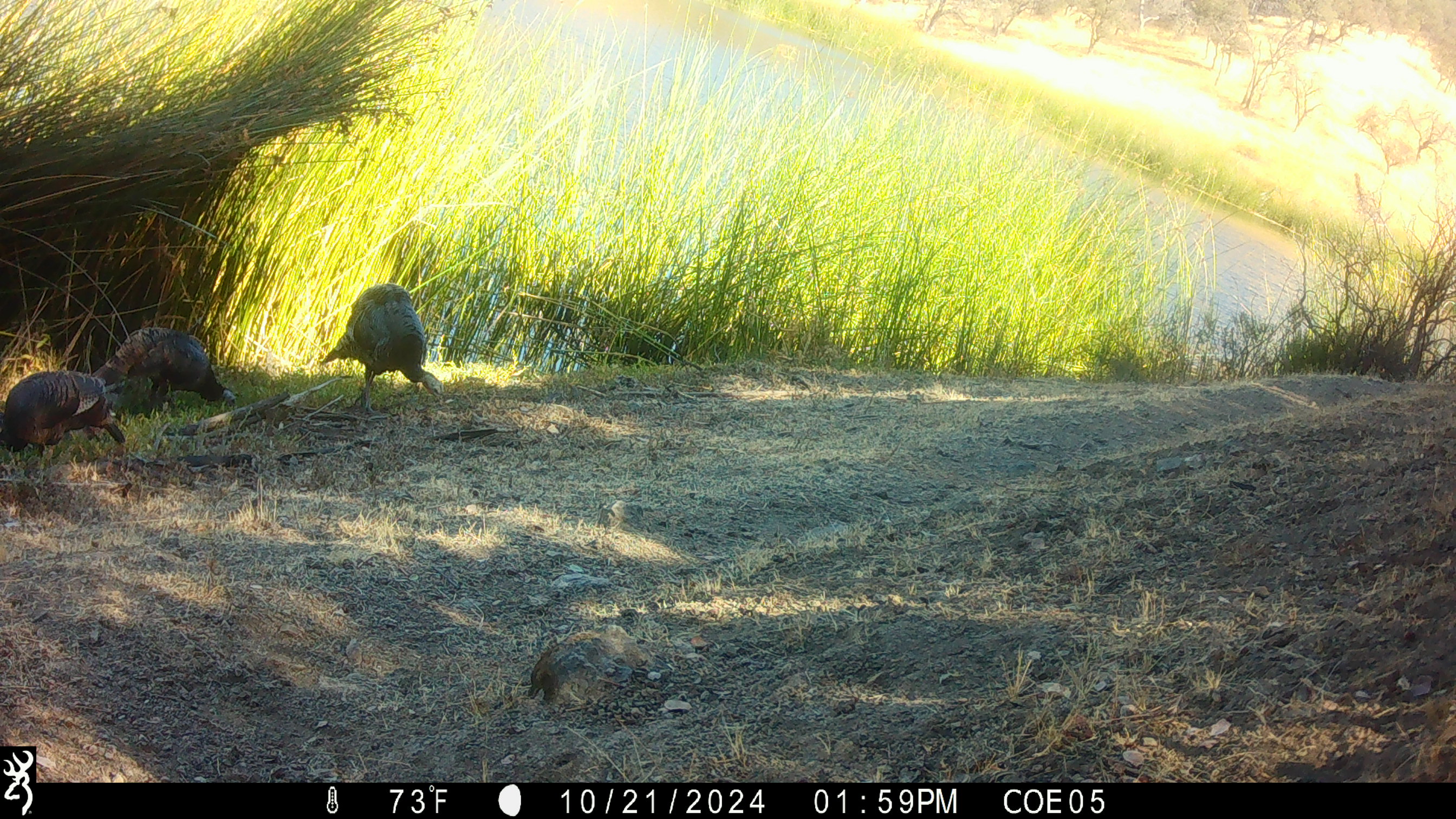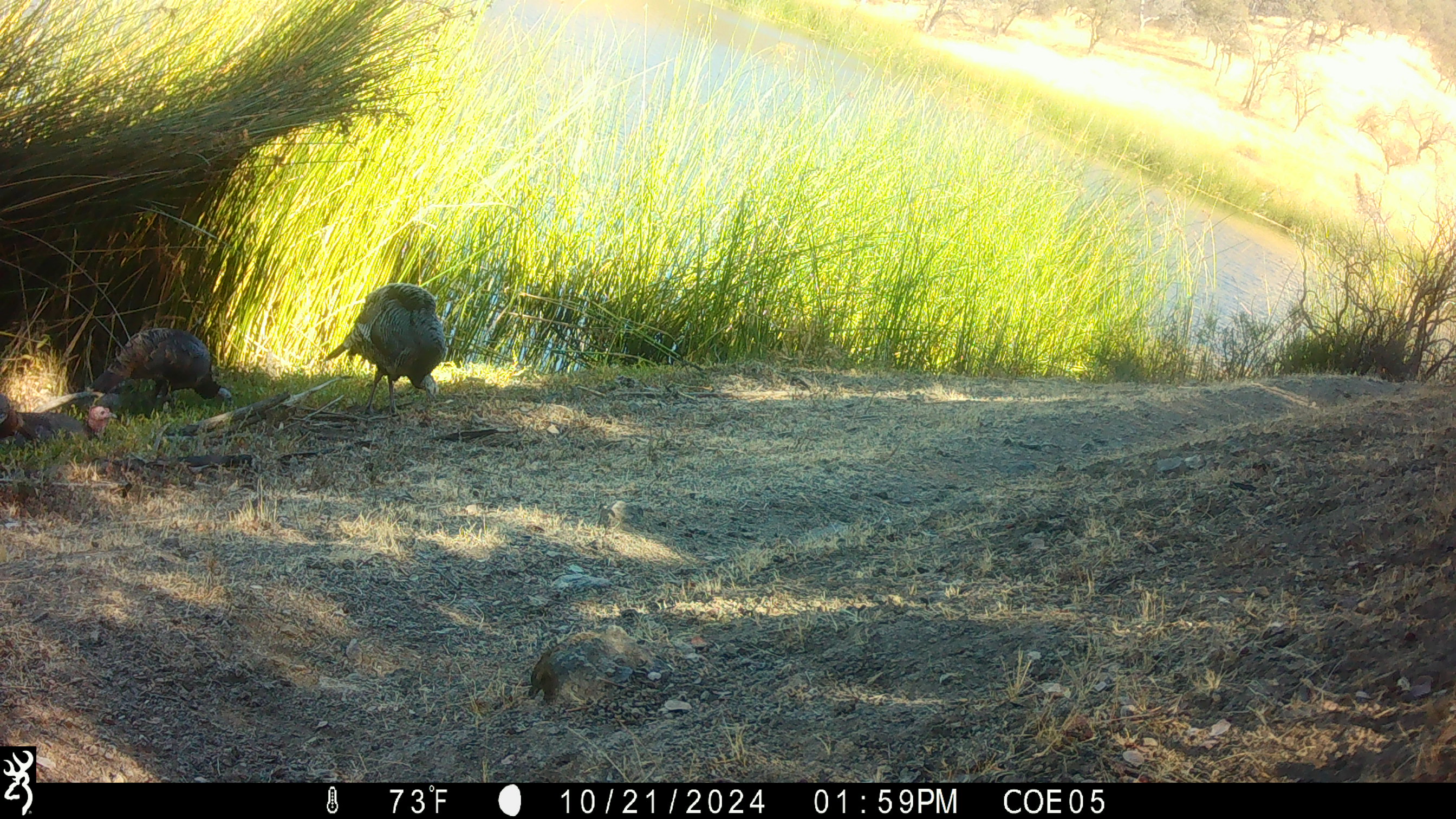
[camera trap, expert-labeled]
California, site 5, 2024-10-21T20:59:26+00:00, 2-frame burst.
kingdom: Animalia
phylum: Chordata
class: Aves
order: Galliformes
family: Phasianidae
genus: Meleagris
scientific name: Meleagris gallopavo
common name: turkey